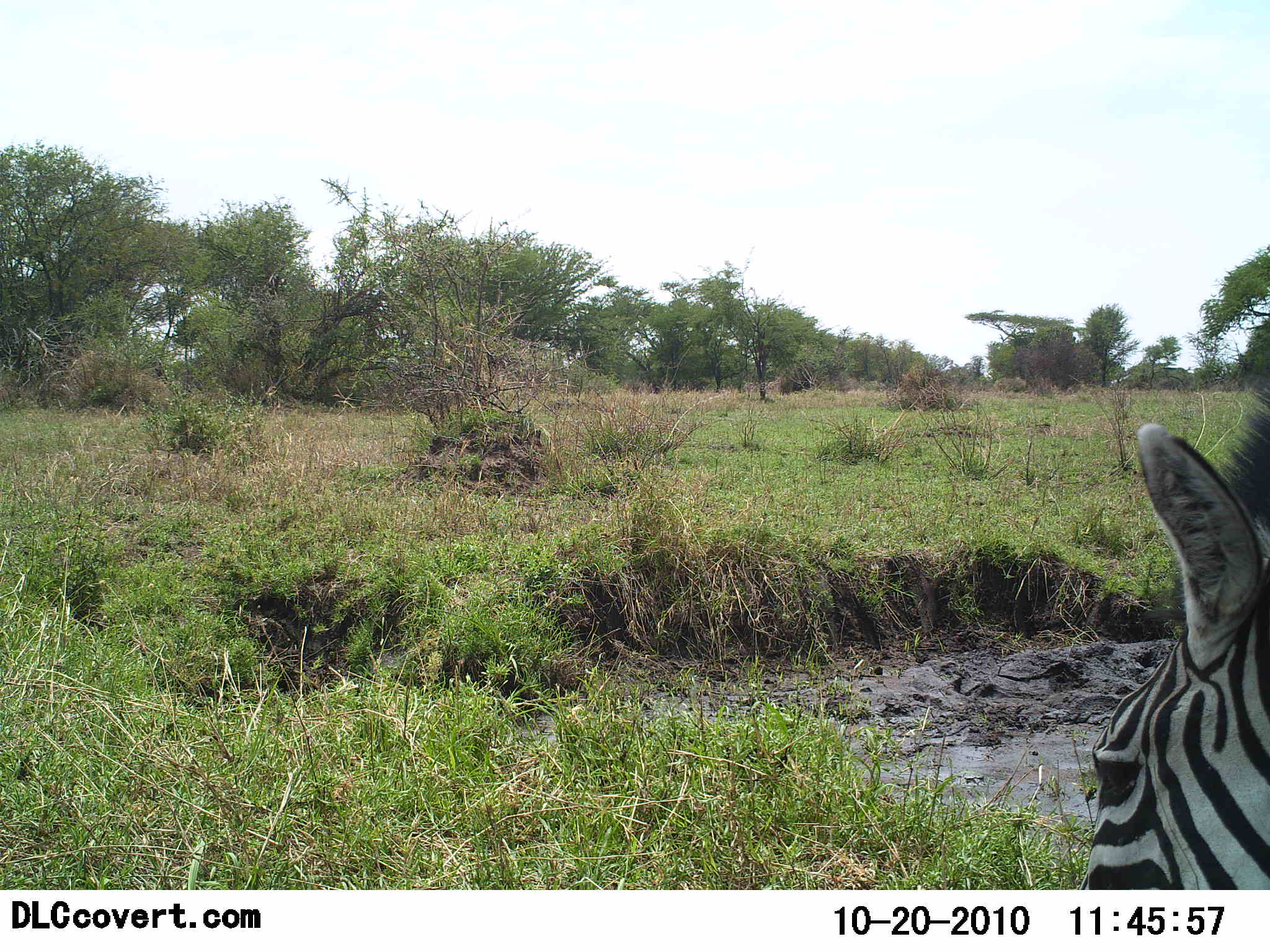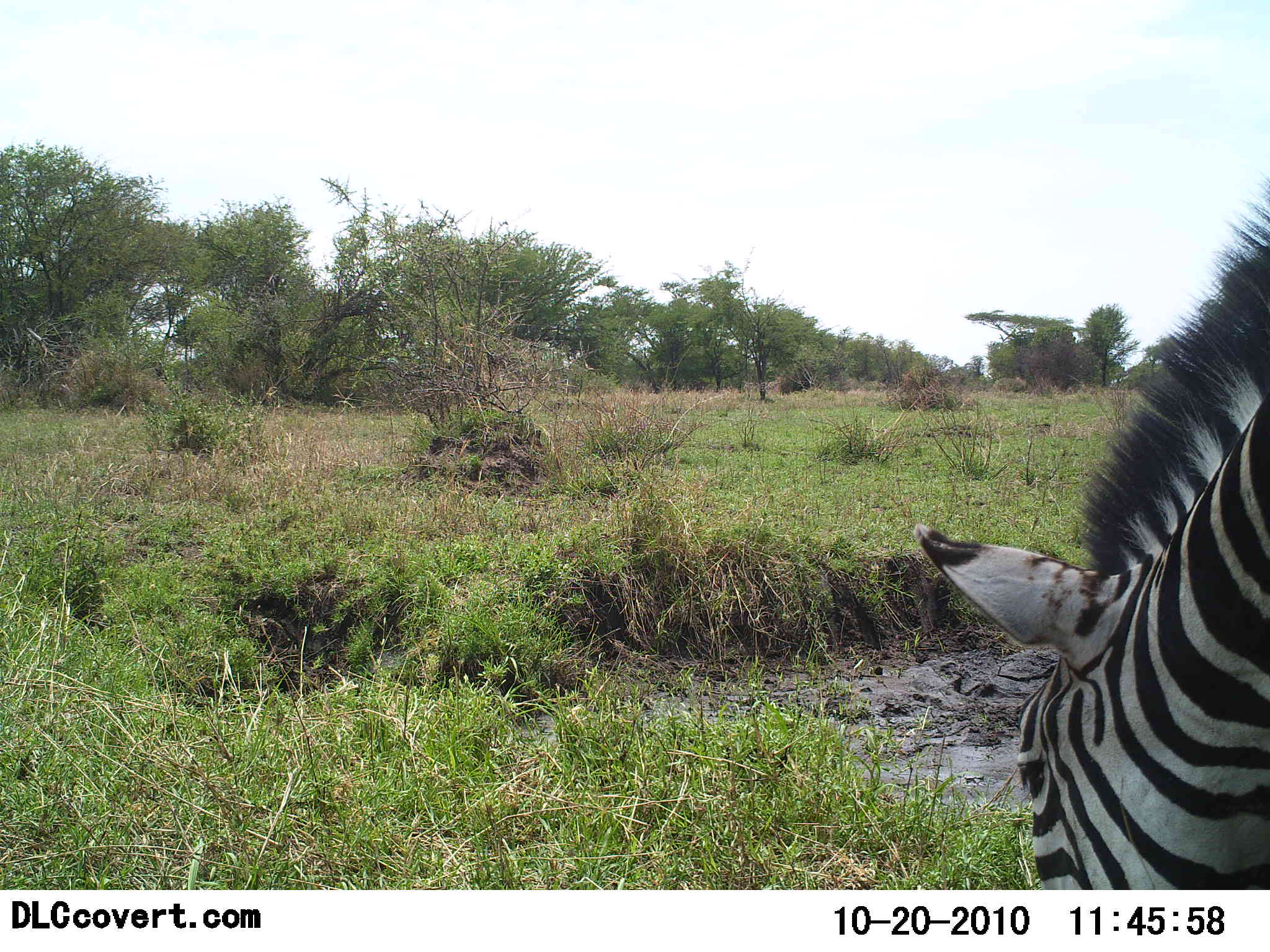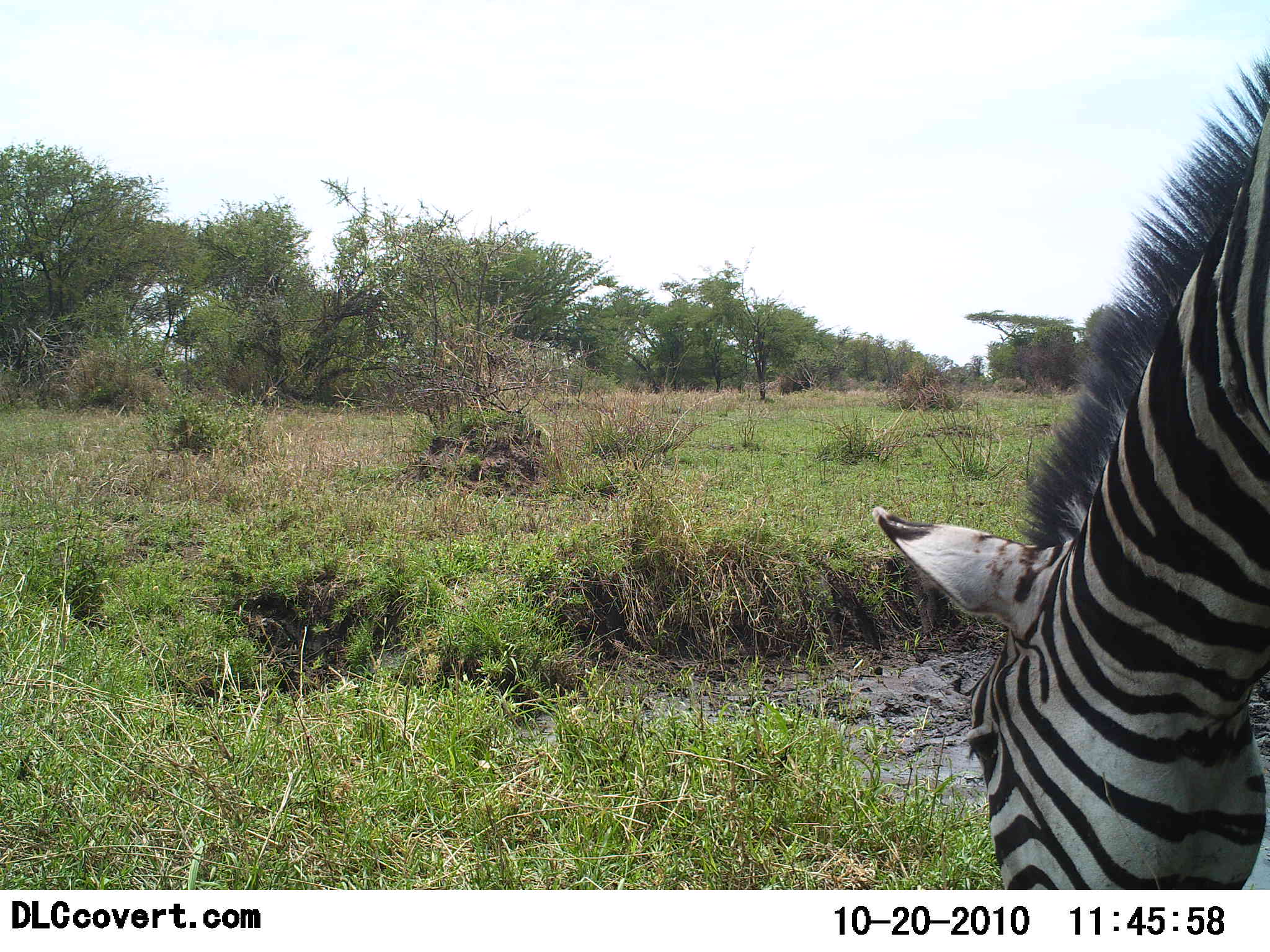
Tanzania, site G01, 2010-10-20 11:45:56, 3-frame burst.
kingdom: Animalia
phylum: Chordata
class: Mammalia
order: Perissodactyla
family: Equidae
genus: Equus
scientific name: Equus quagga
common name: plains zebra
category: zebra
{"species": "zebra (plains zebra) (Equus quagga)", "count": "1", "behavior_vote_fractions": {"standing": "20%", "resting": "0%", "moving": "0%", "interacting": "5%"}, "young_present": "0%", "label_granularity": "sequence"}